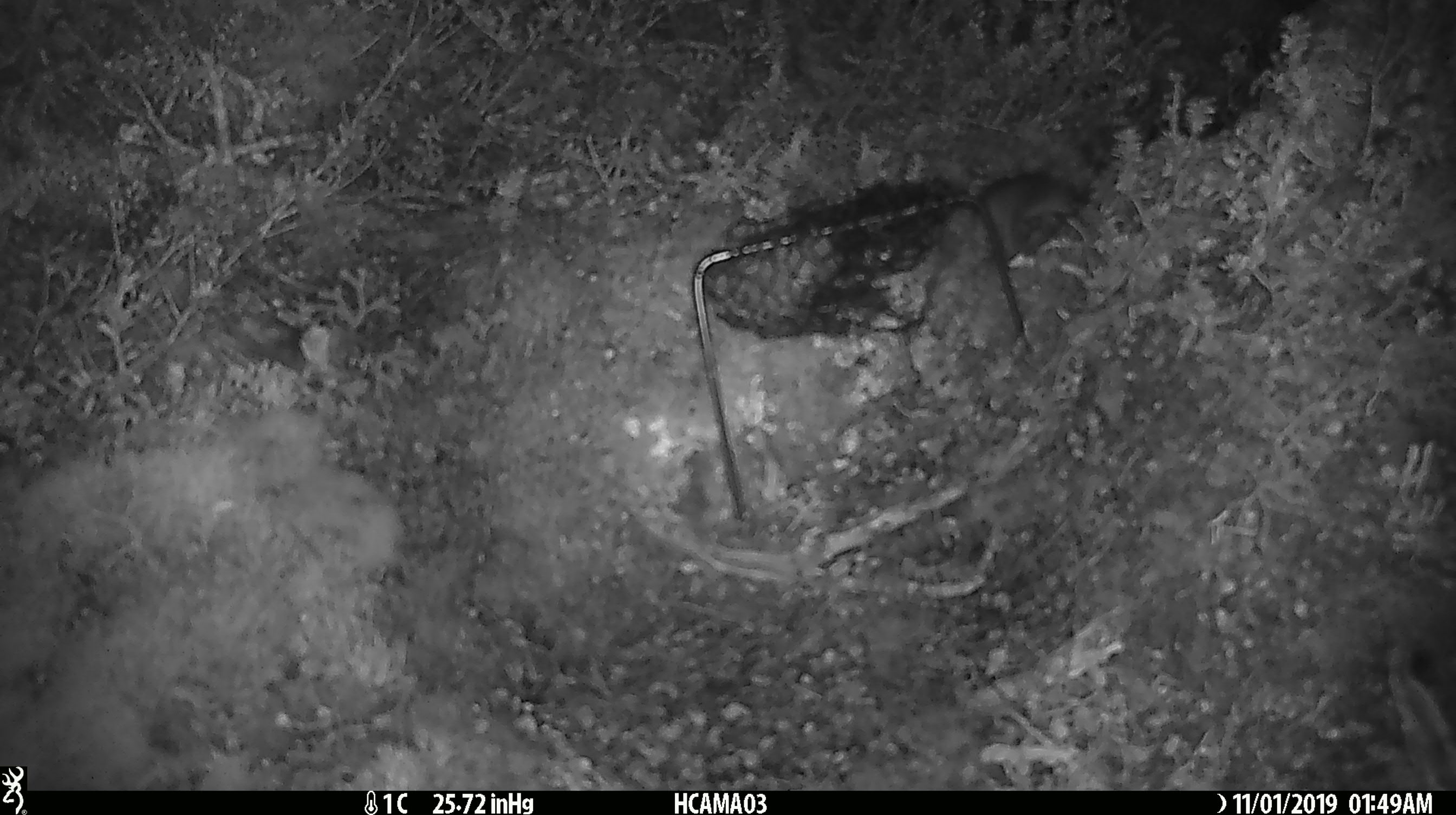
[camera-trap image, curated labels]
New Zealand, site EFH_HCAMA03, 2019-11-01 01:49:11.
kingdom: Animalia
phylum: Chordata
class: Mammalia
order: Rodentia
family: Muridae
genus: Mus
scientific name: Mus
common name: mouse